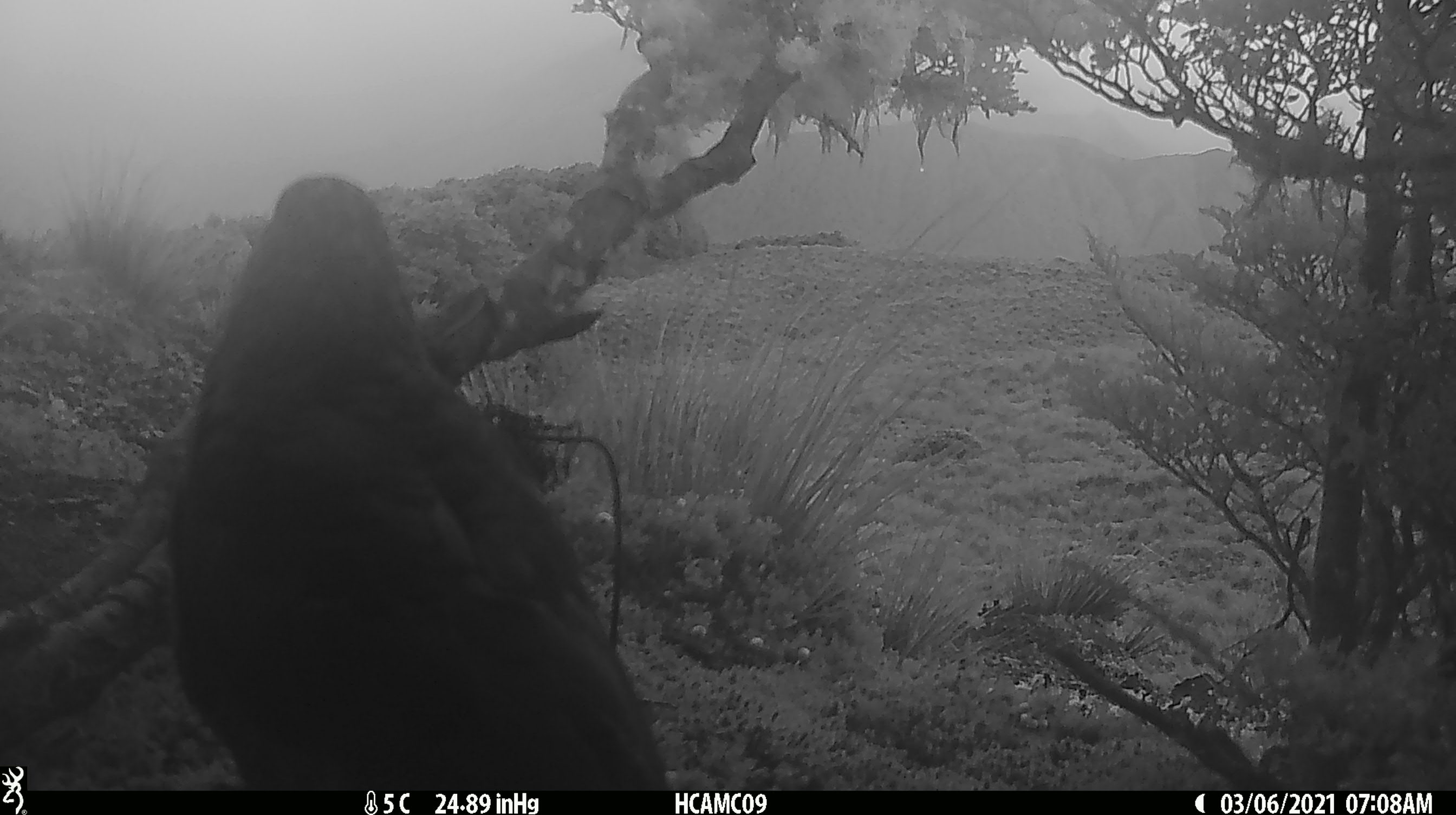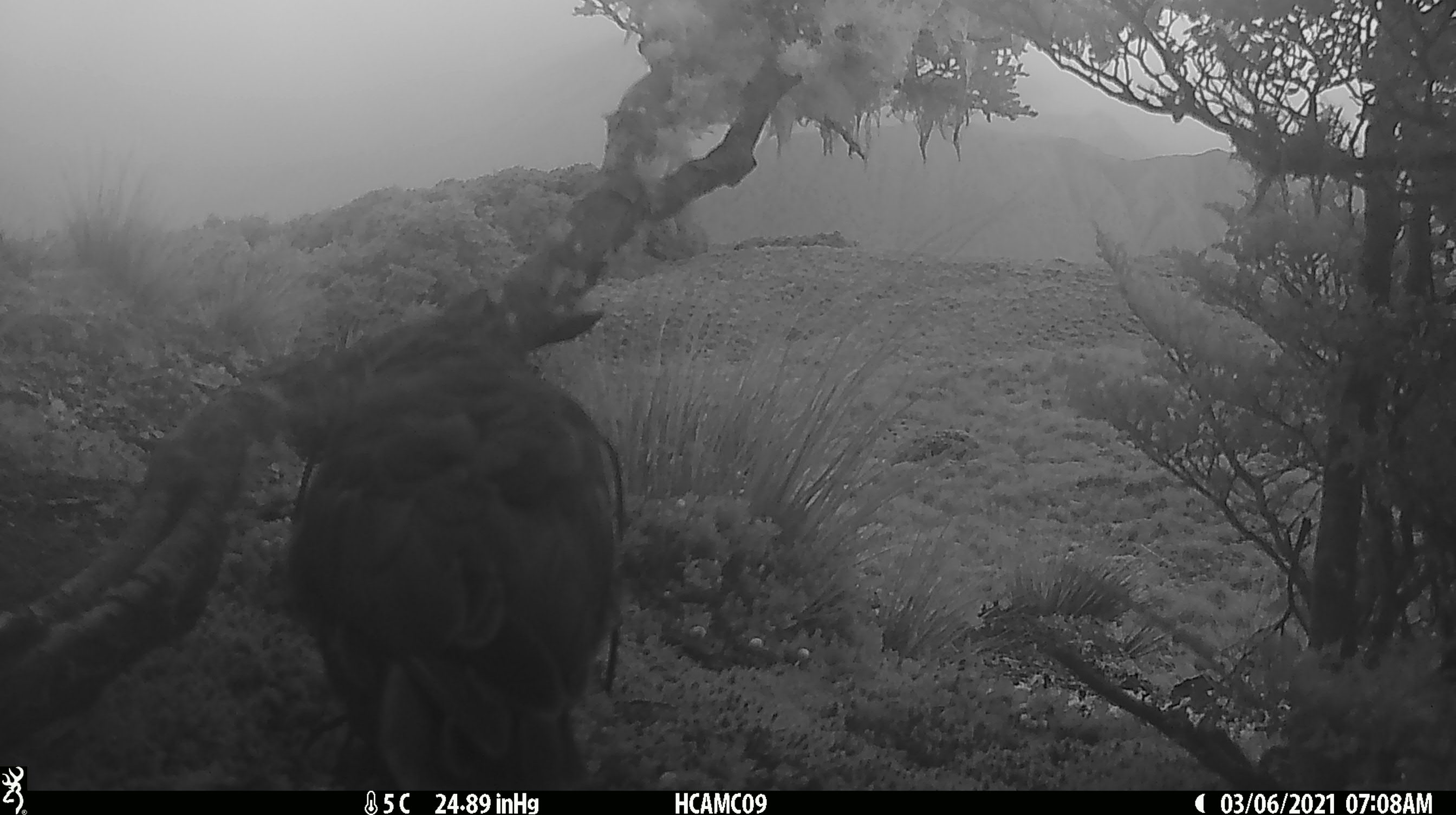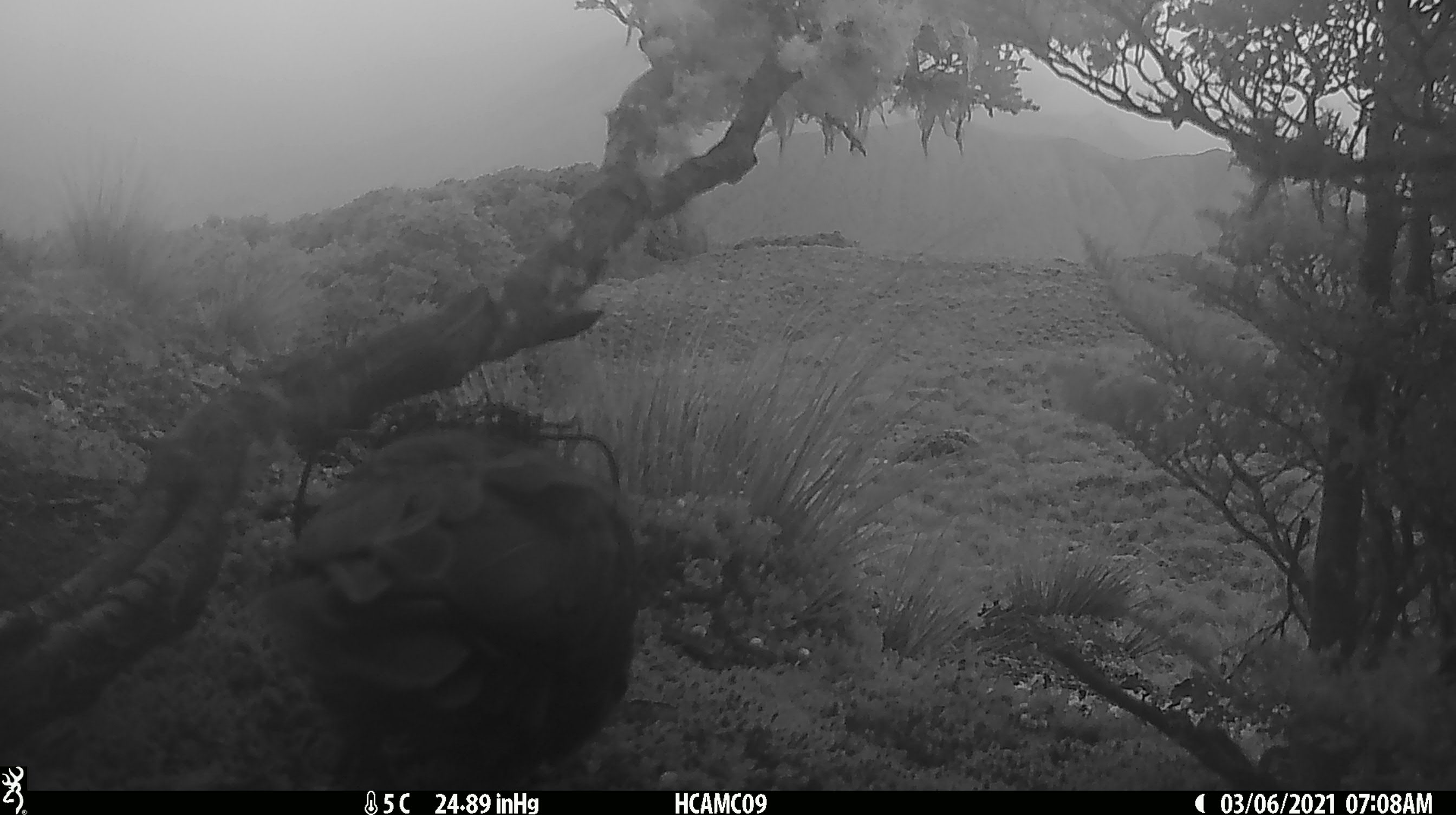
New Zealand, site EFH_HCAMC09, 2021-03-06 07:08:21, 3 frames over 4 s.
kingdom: Animalia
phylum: Chordata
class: Aves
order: Psittaciformes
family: Strigopidae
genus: Nestor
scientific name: Nestor notabilis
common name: kea